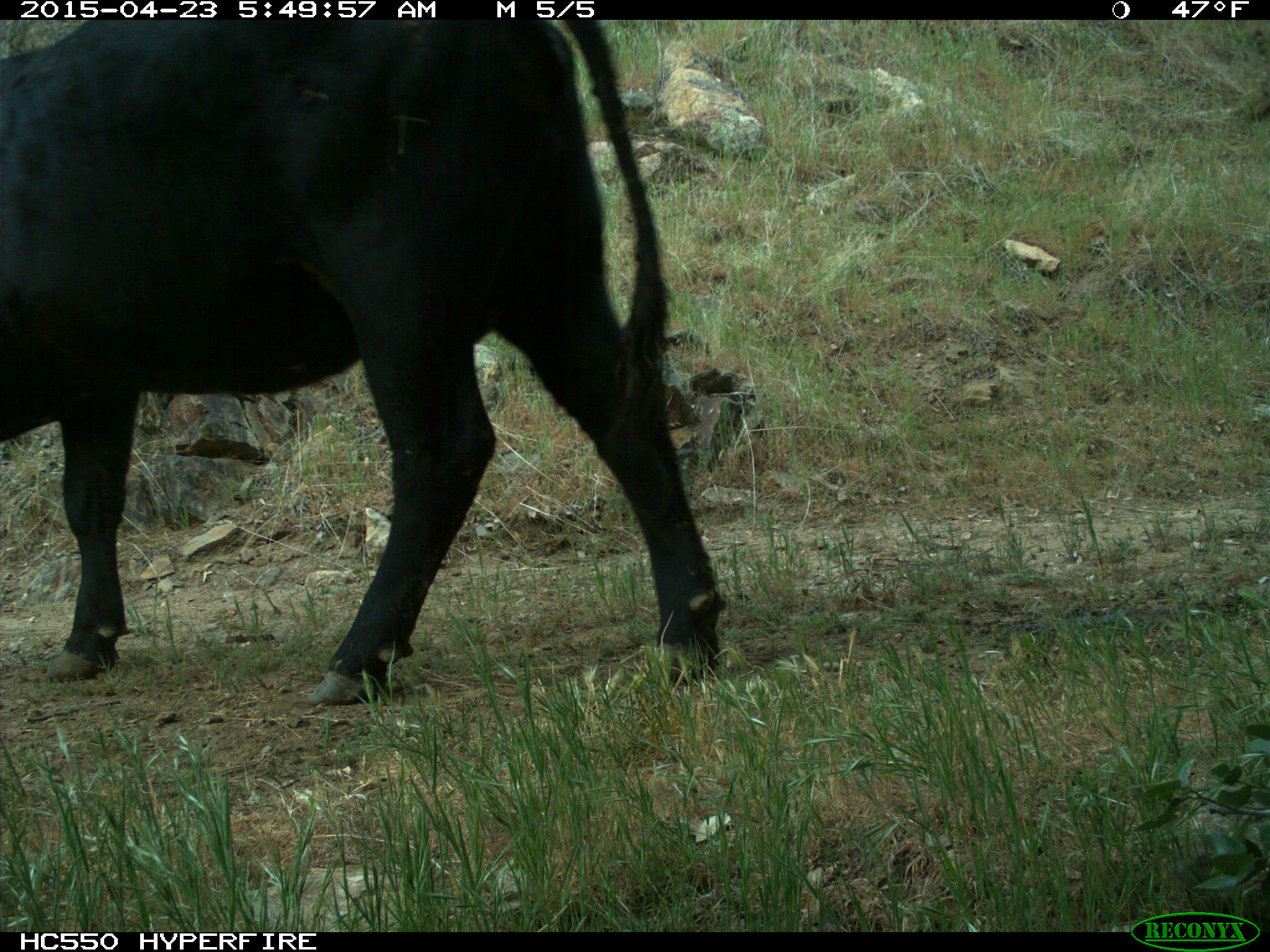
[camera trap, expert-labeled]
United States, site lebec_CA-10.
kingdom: Animalia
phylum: Chordata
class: Mammalia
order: Artiodactyla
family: Bovidae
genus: Bos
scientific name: Bos taurus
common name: domestic cow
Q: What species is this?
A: Bos taurus (domestic cow).